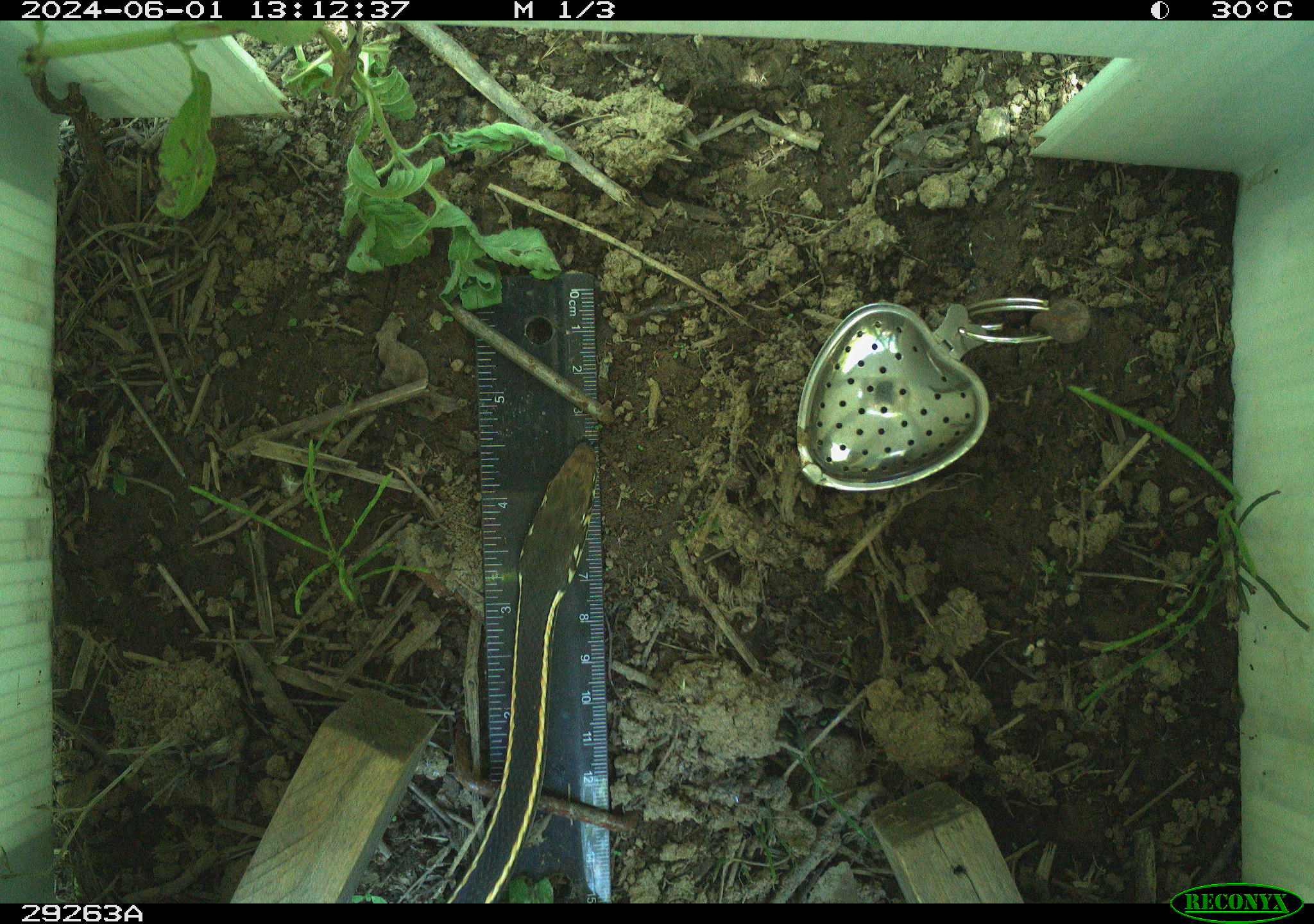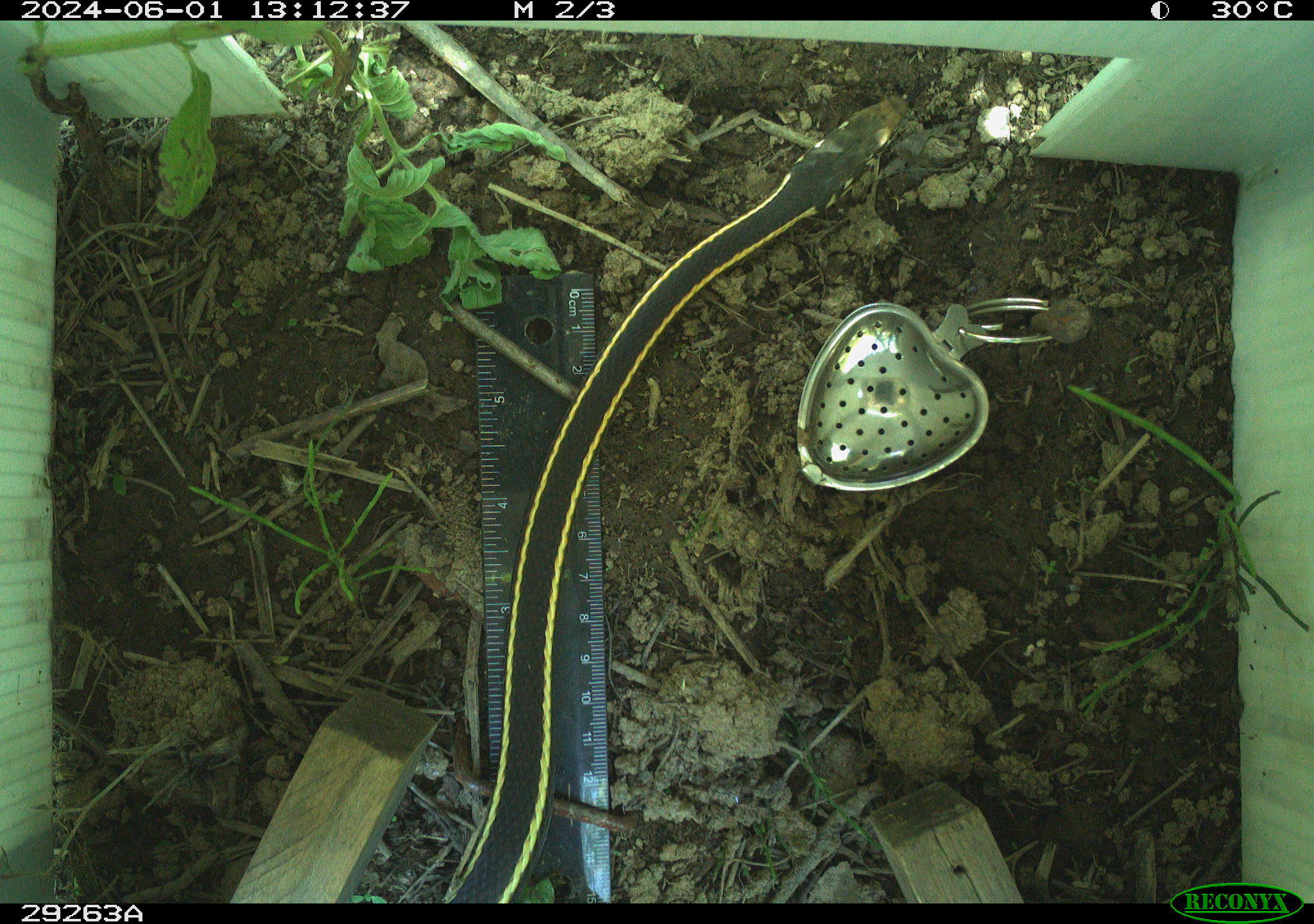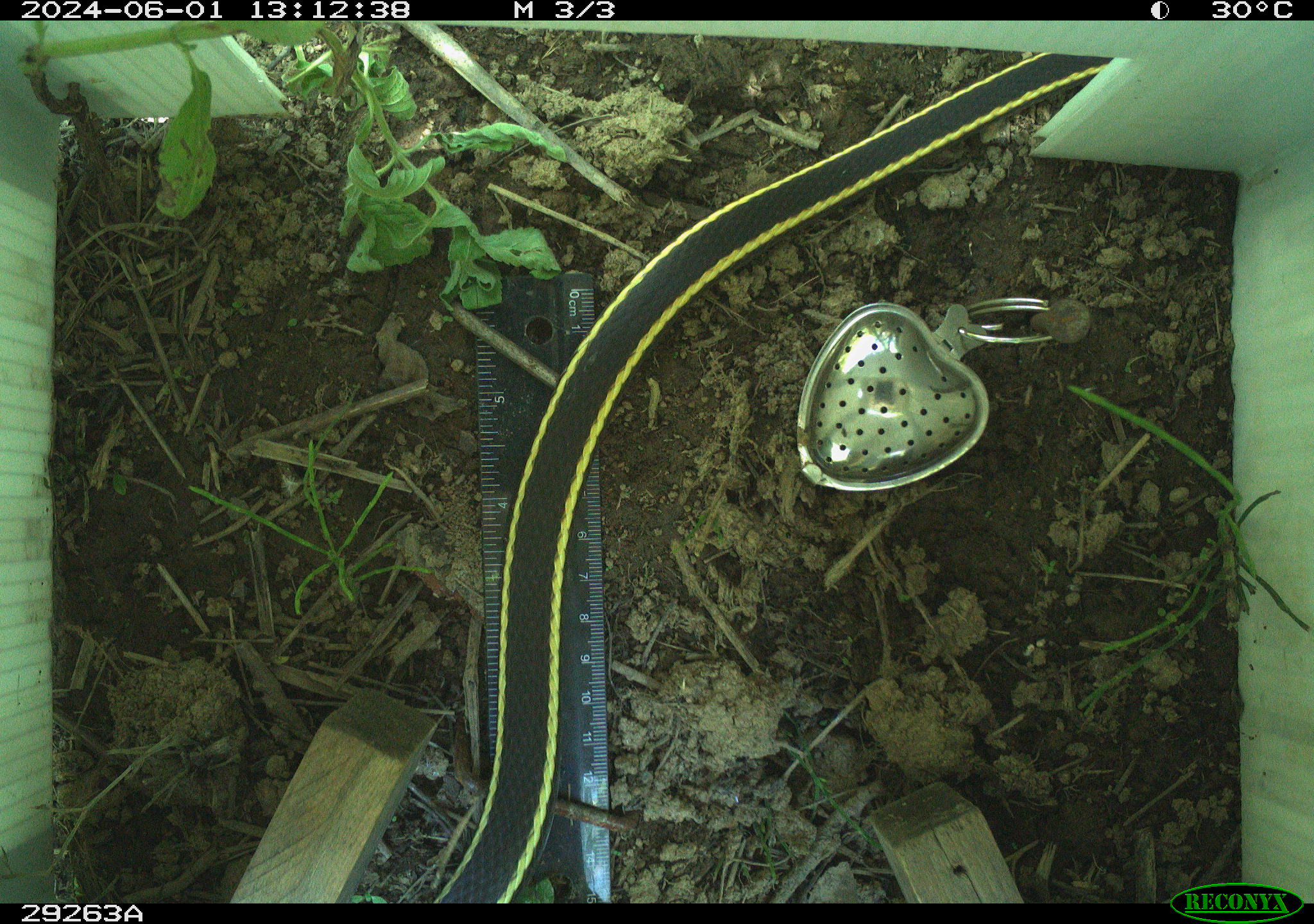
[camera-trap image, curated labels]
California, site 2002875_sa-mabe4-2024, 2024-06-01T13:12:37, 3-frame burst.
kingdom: Animalia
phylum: Chordata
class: Reptilia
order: Squamata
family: Colubridae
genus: Masticophis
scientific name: Masticophis lateralis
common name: striped racer